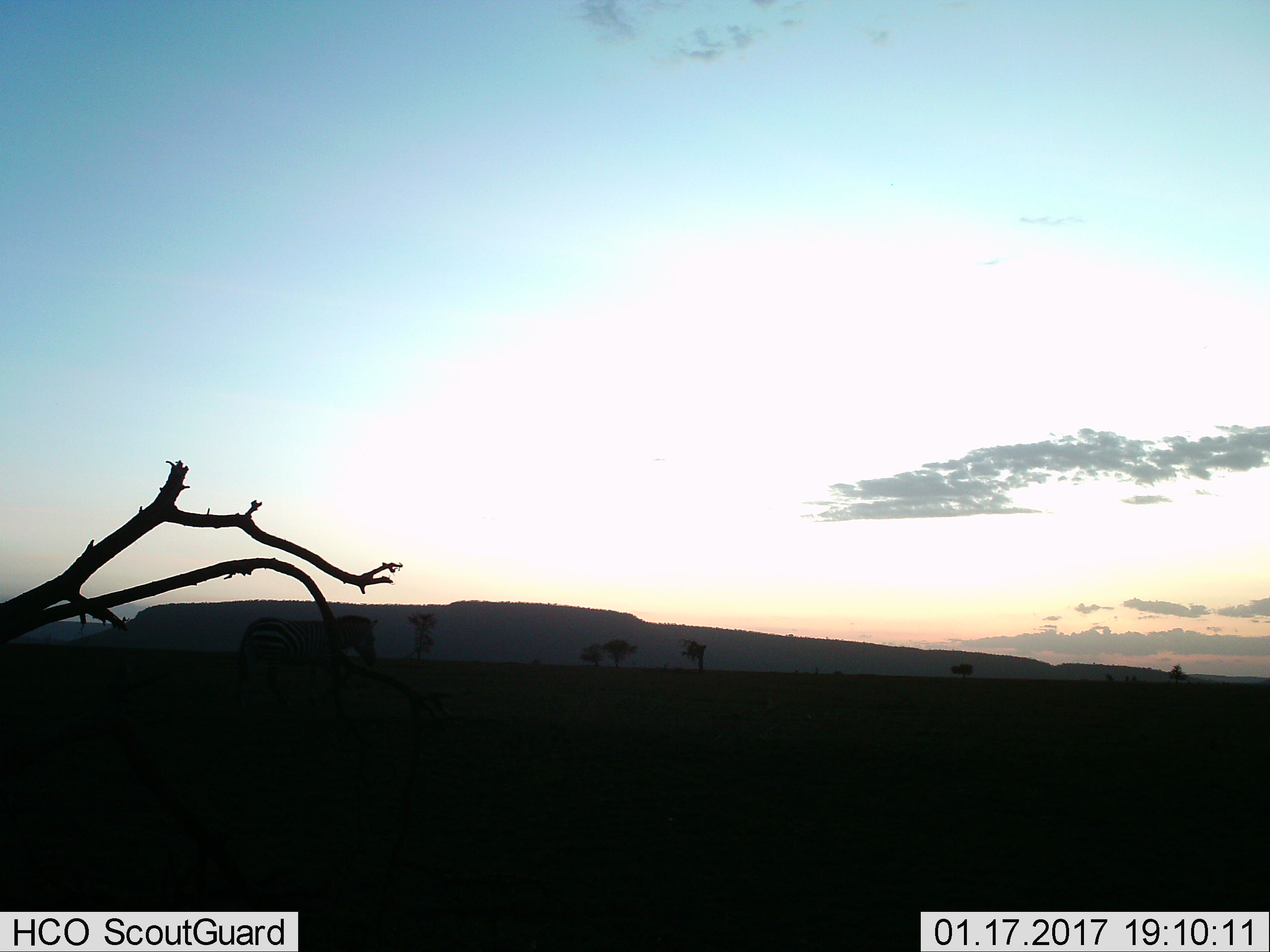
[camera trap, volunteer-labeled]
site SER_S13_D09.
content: unidentified animal